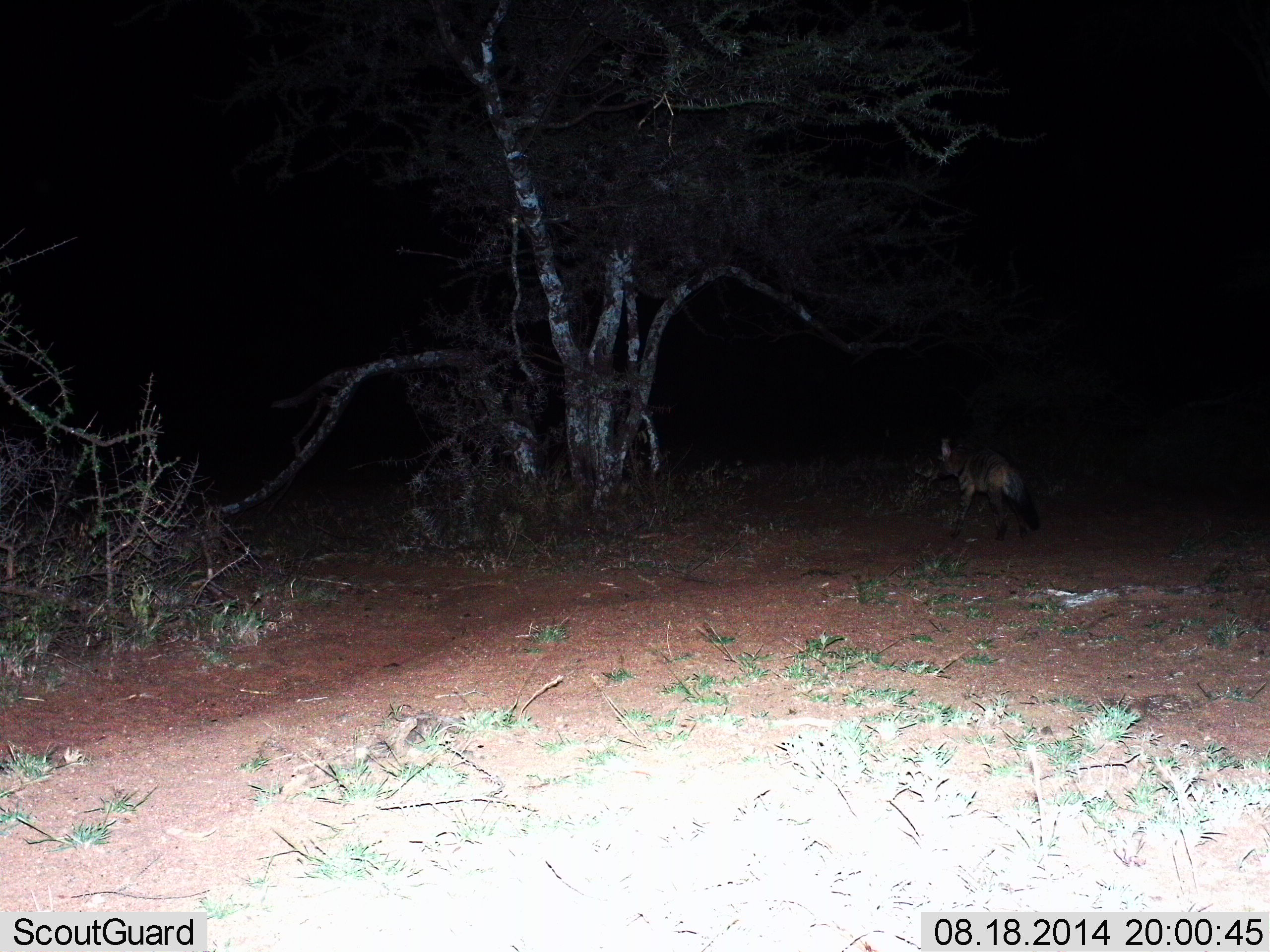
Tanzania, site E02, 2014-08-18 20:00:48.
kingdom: Animalia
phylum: Chordata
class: Mammalia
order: Carnivora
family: Hyaenidae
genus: Proteles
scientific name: Proteles cristatus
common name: aardwolf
Aardwolf (Proteles cristatus), count 1. Behavior (volunteer vote fractions): standing 0%, resting 0%, moving 100%, interacting 0%. Young present (vote fraction): 0%. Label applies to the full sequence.